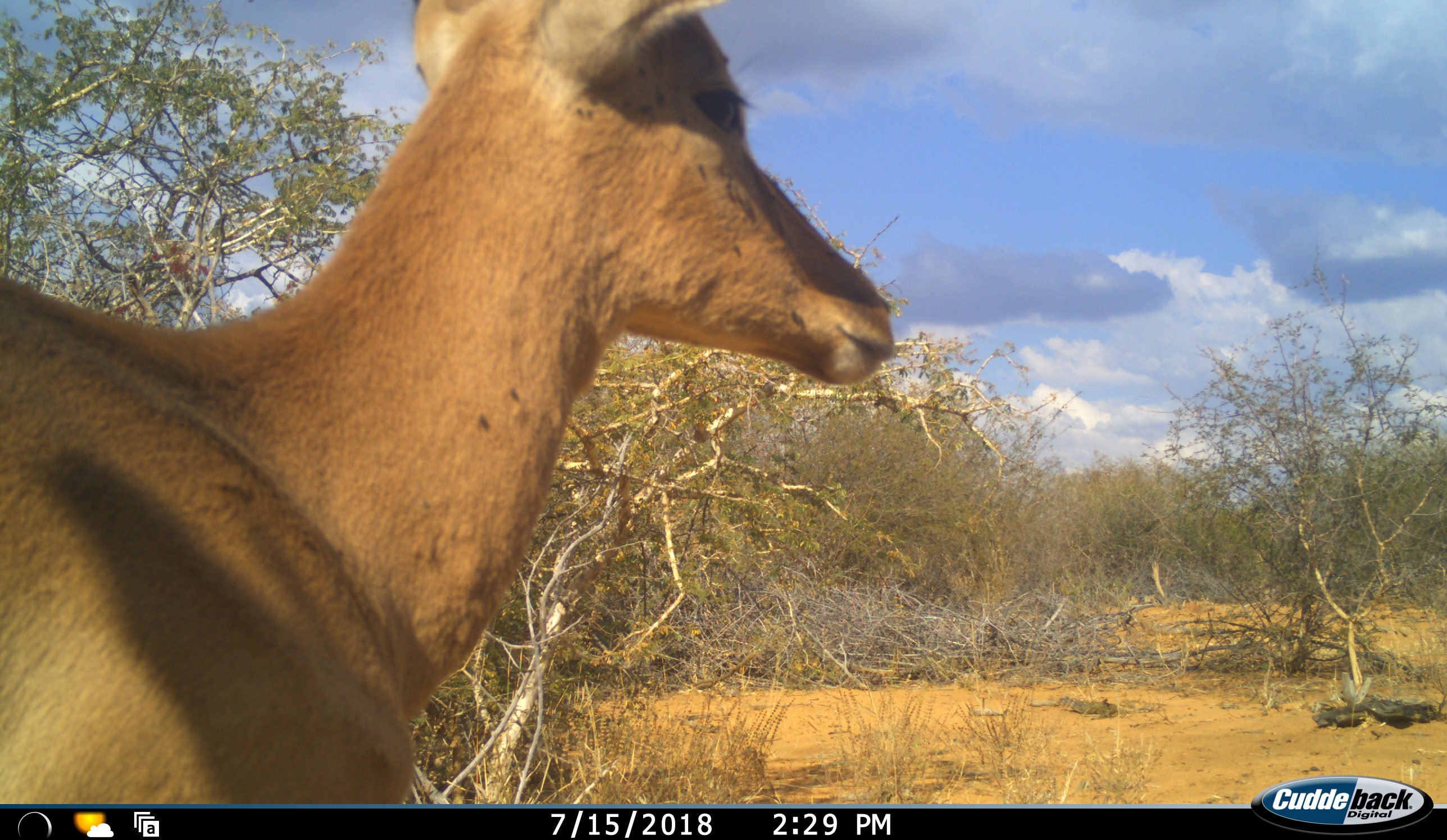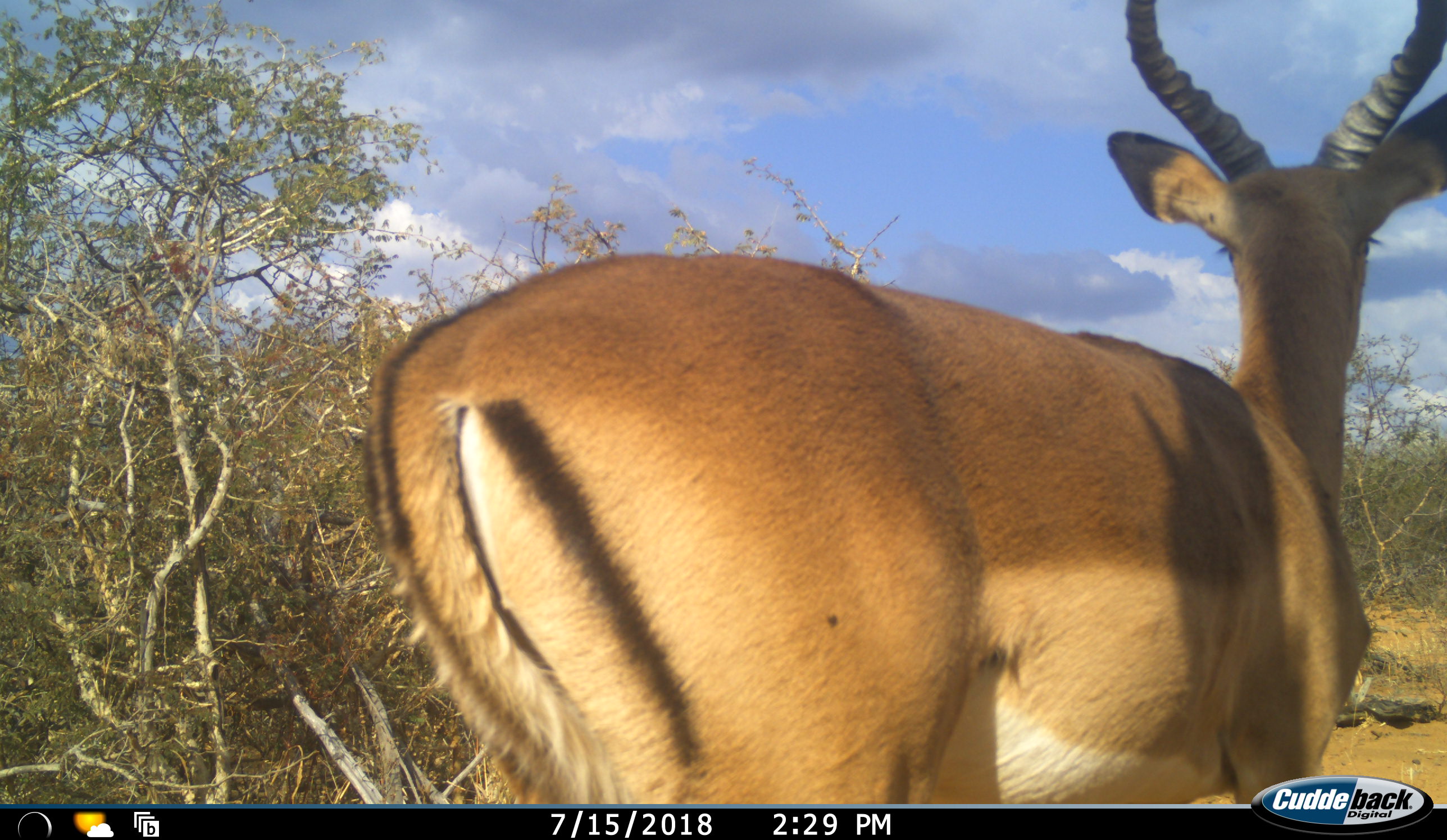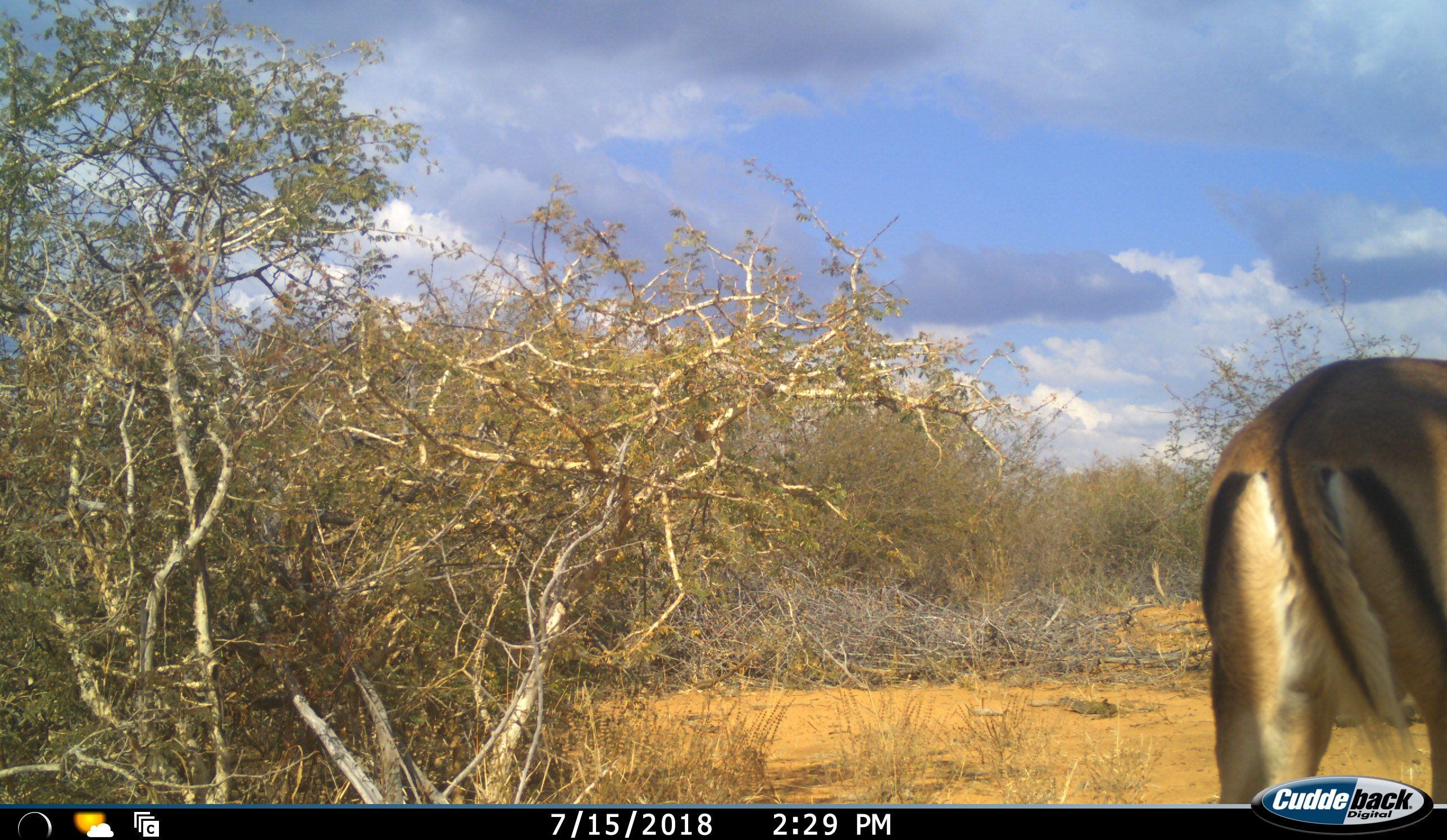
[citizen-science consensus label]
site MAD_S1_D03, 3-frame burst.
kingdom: Animalia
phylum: Chordata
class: Mammalia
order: Artiodactyla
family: Bovidae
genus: Aepyceros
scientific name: Aepyceros melampus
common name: impala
Impala (Aepyceros melampus), count 1. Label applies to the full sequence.